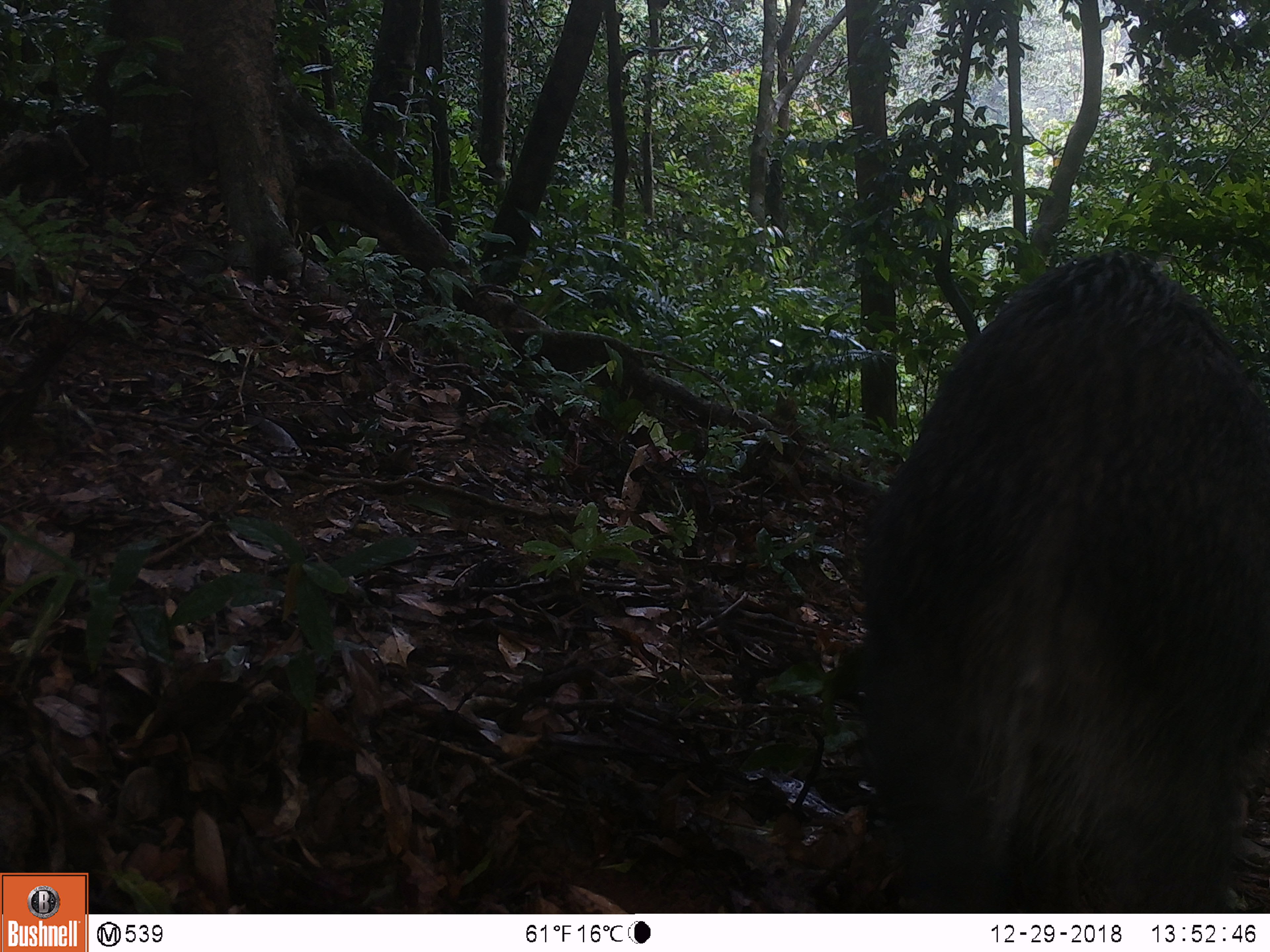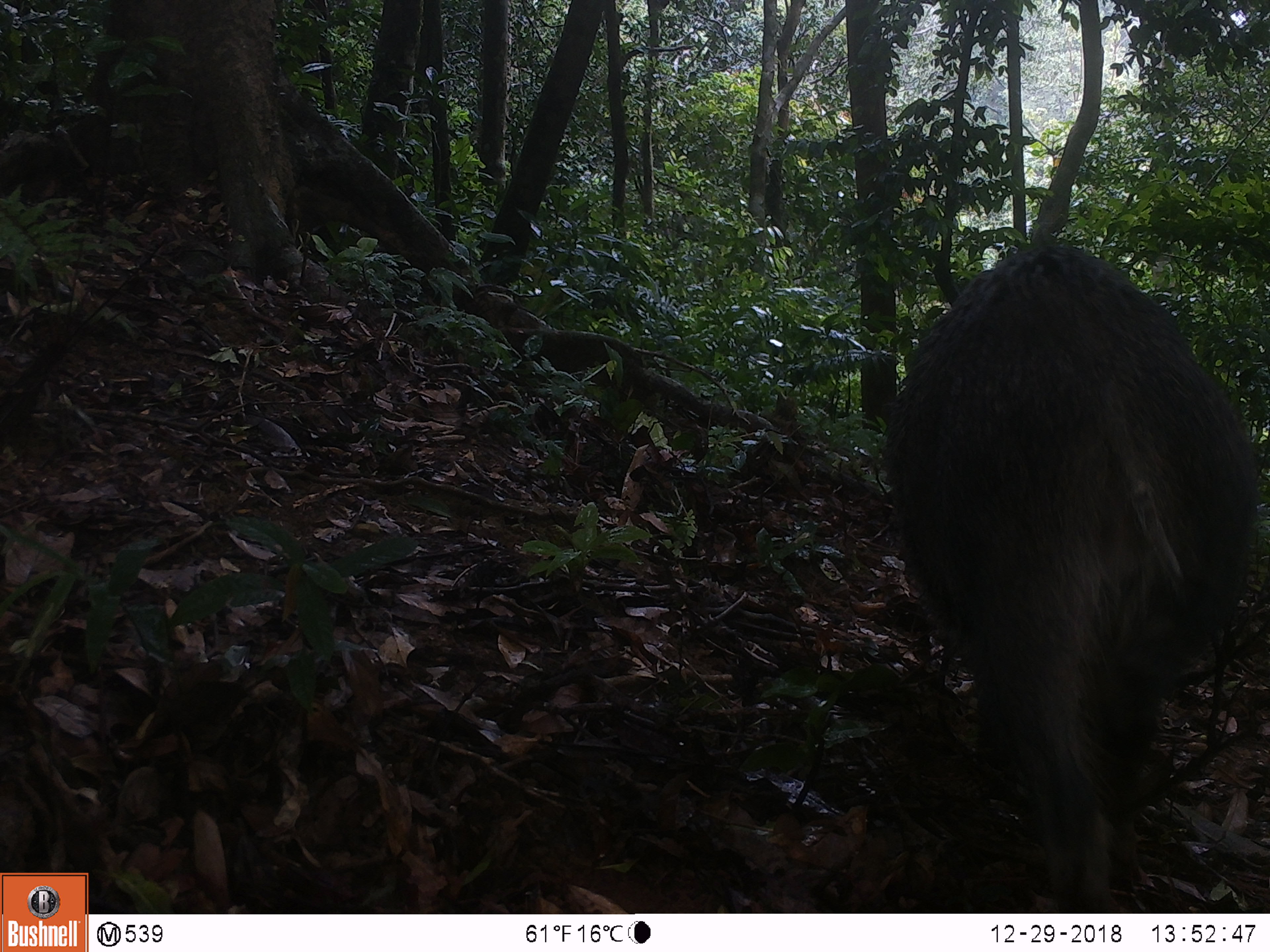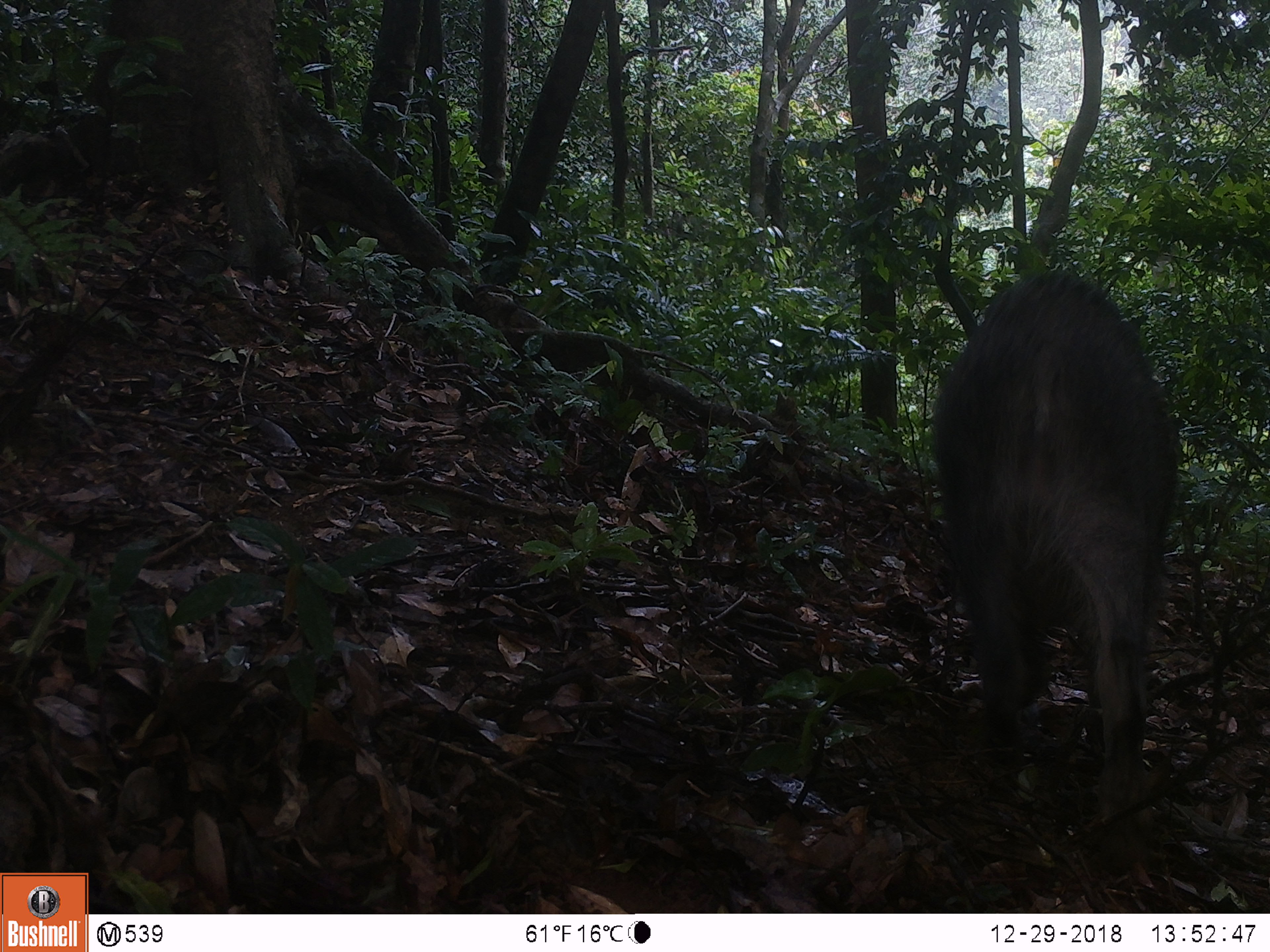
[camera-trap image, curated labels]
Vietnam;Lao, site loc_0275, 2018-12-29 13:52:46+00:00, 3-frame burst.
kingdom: Animalia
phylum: Chordata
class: Mammalia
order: Artiodactyla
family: Suidae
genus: Sus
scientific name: Sus scrofa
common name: eurasian wild pig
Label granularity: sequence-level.